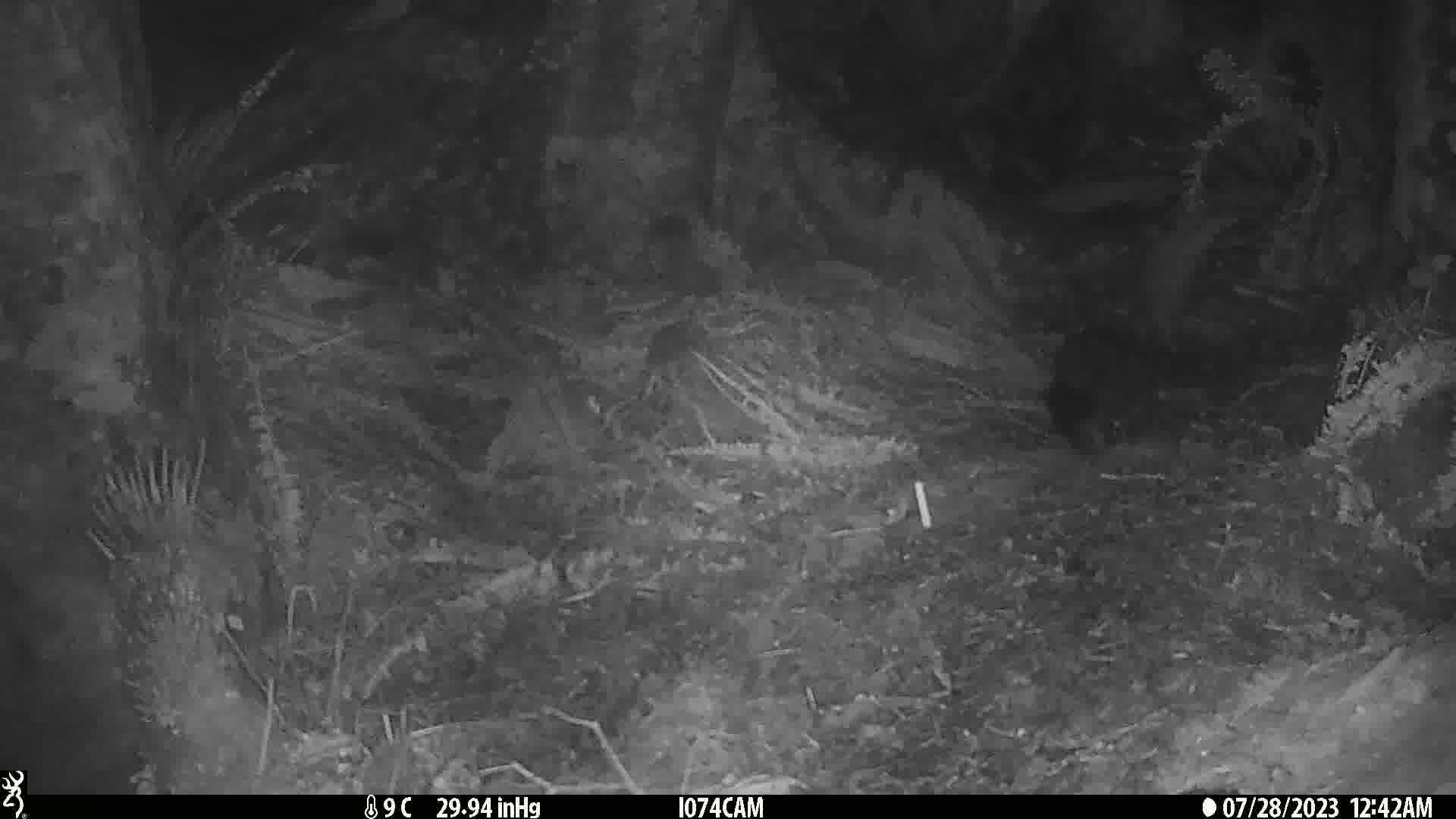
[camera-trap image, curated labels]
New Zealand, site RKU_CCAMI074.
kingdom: Animalia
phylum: Chordata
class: Mammalia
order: Diprotodontia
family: Phalangeridae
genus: Trichosurus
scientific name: Trichosurus vulpecula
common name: common brushtail possum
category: possum